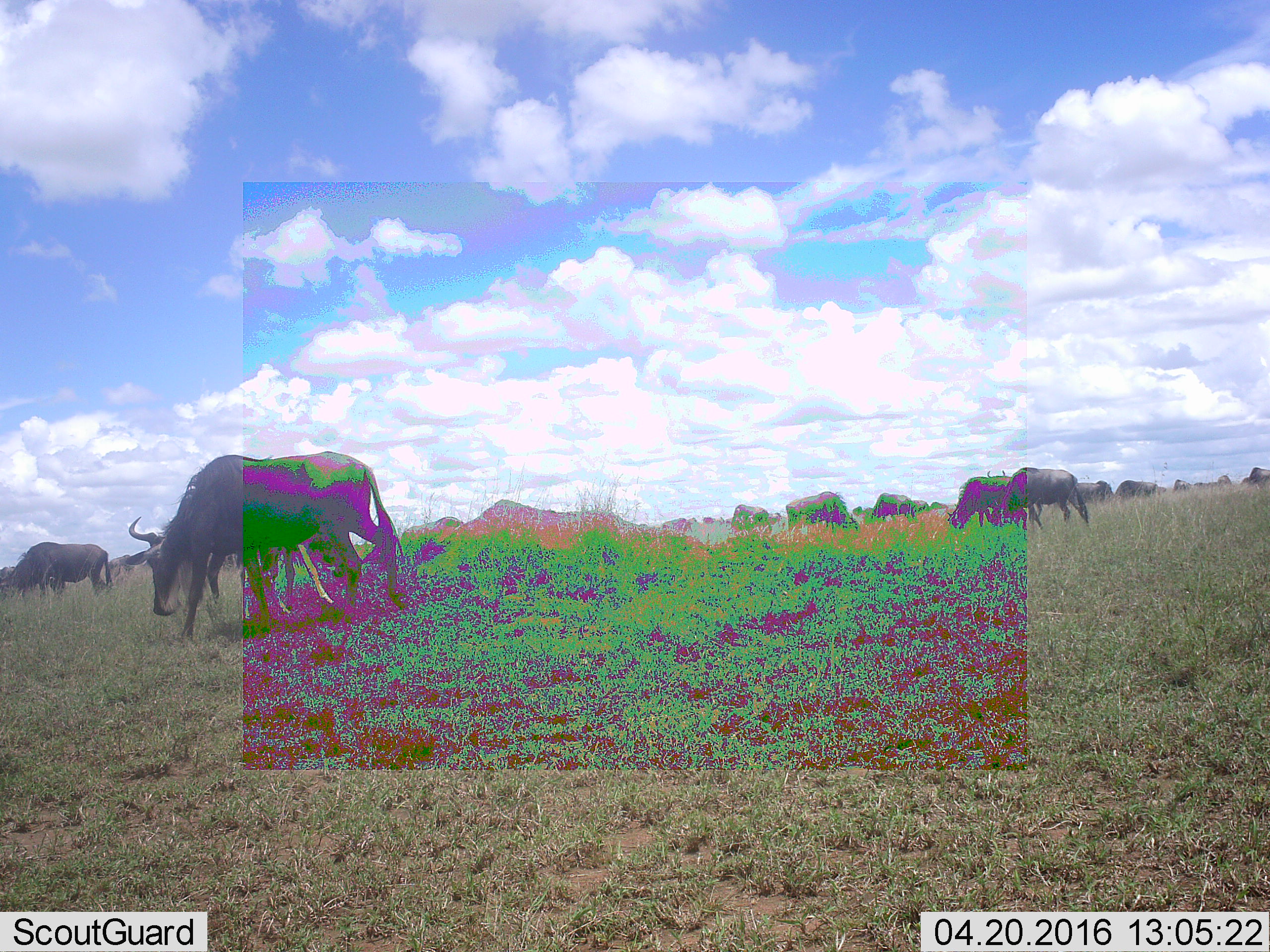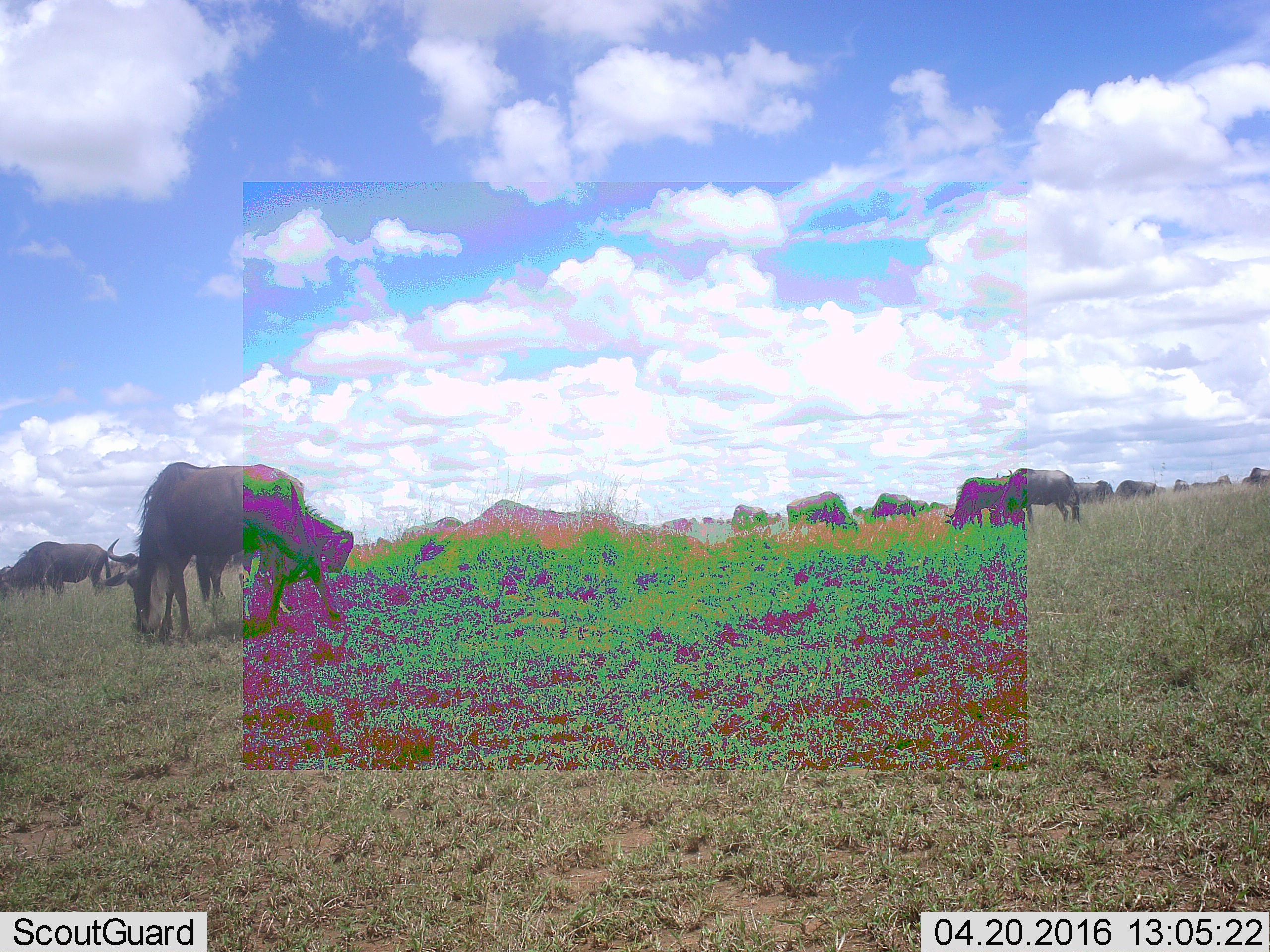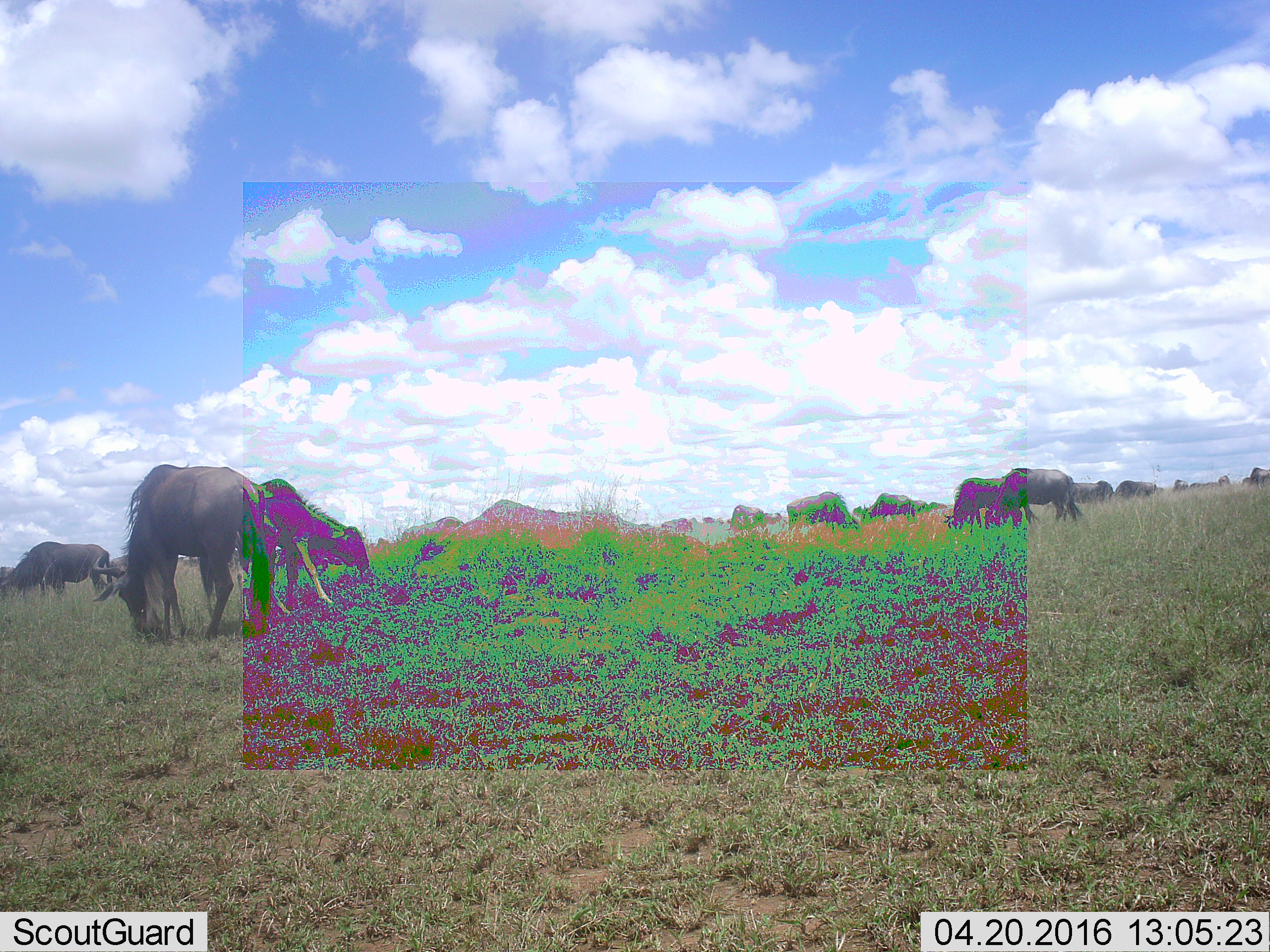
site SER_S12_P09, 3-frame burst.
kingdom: Animalia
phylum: Chordata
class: Mammalia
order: Artiodactyla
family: Bovidae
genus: Connochaetes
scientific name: Connochaetes taurinus taurinus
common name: blue wildebeest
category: wildebeestblue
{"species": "wildebeestblue (blue wildebeest) (Connochaetes taurinus taurinus)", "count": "11-50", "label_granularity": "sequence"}